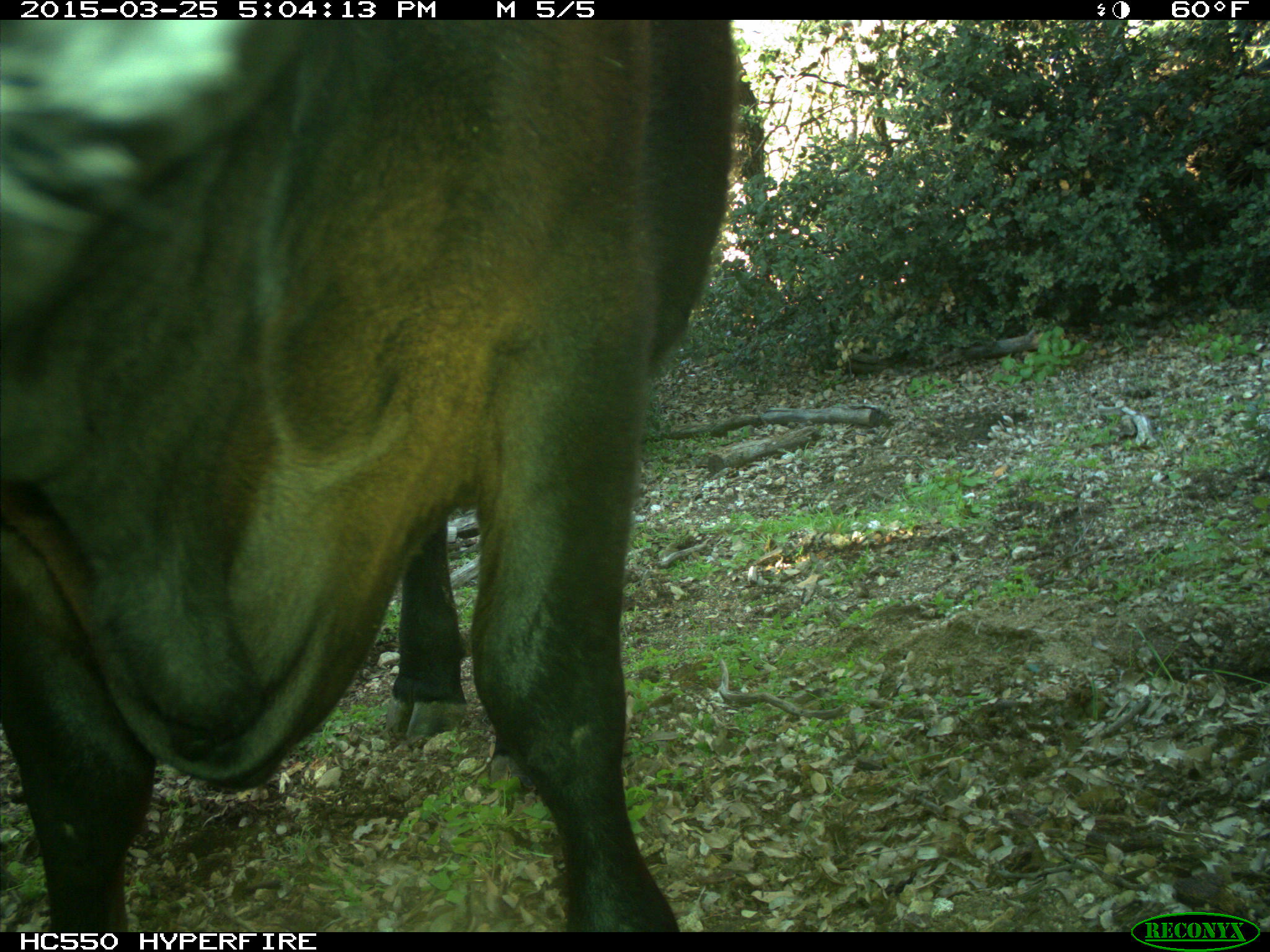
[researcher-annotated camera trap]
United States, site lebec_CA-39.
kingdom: Animalia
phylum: Chordata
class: Mammalia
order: Artiodactyla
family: Bovidae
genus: Bos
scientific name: Bos taurus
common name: domestic cow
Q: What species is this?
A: Bos taurus (domestic cow).